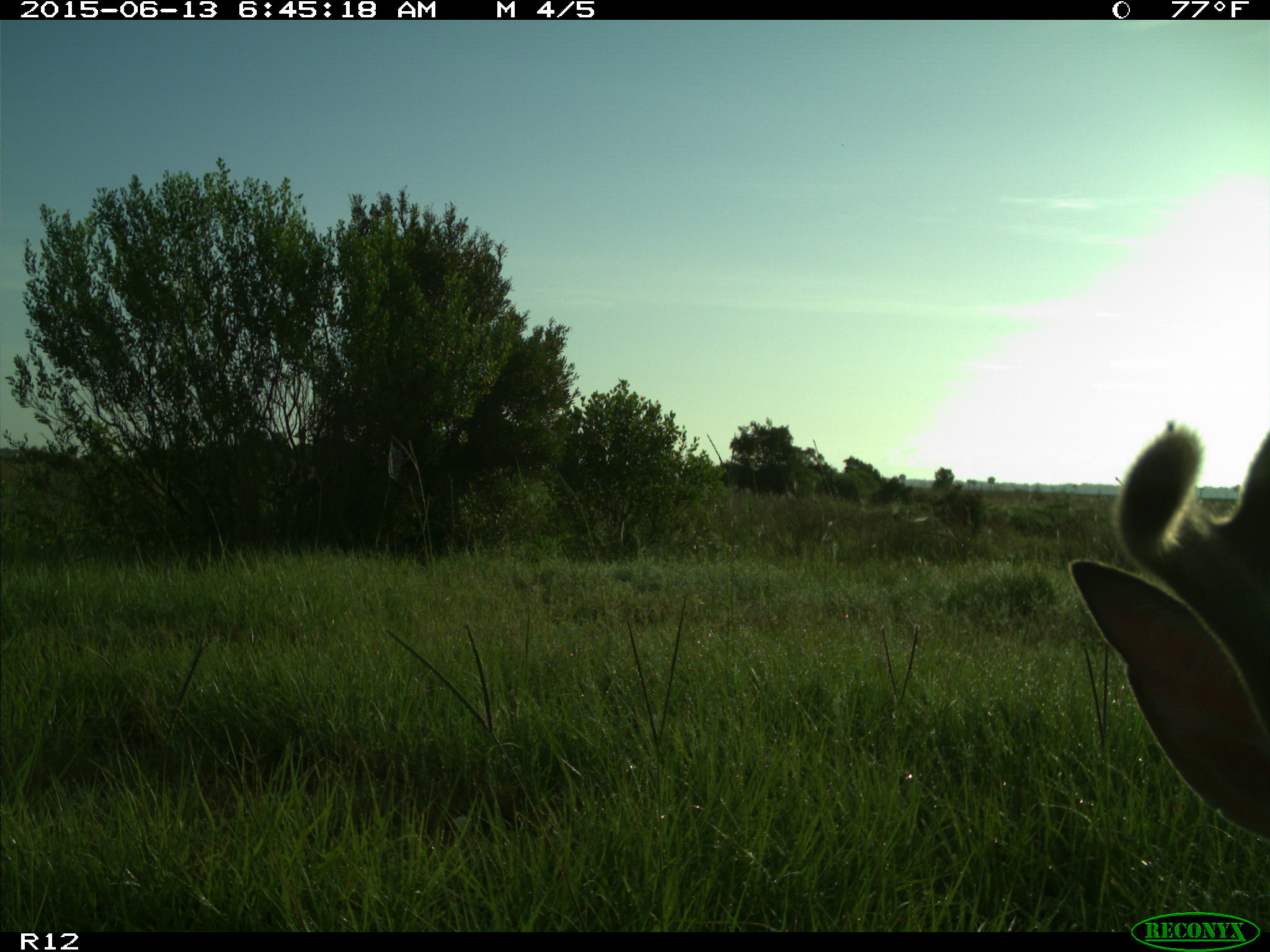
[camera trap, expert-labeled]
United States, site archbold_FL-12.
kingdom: Animalia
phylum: Chordata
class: Mammalia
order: Artiodactyla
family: Cervidae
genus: Odocoileus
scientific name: Odocoileus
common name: deer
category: unidentified deer